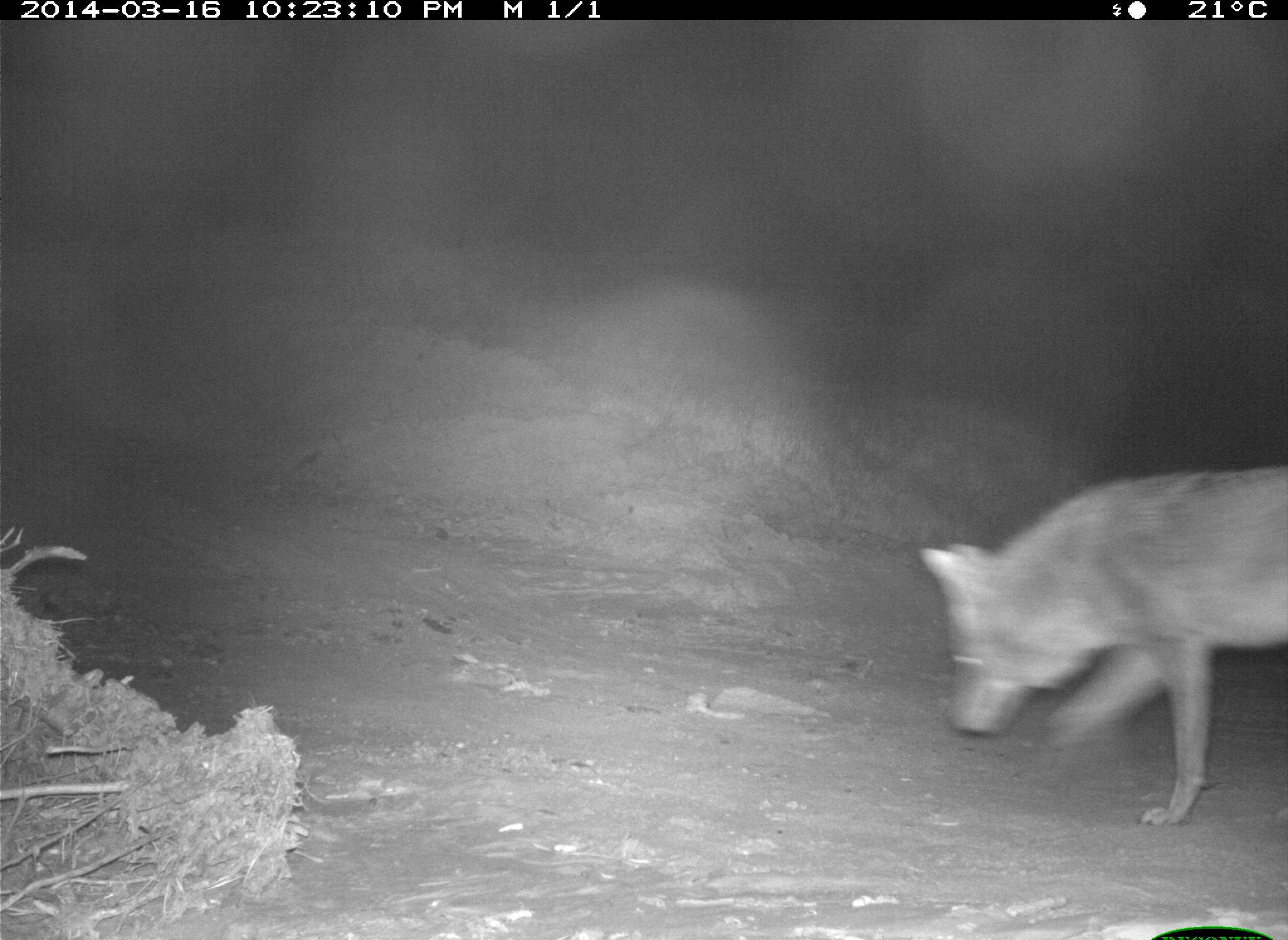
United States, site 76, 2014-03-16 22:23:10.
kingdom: Animalia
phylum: Chordata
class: Mammalia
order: Carnivora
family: Canidae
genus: Canis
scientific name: Canis latrans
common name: coyote